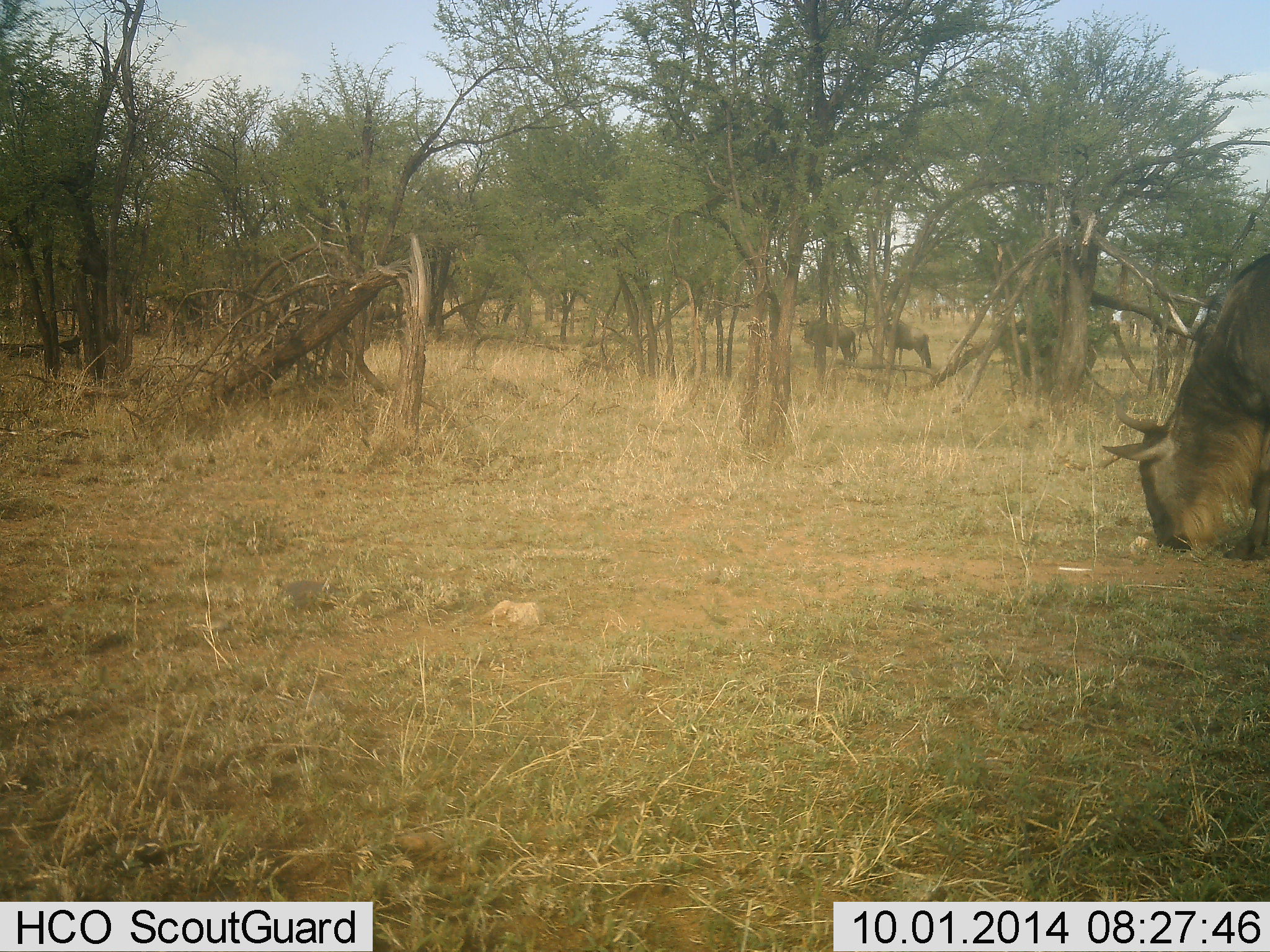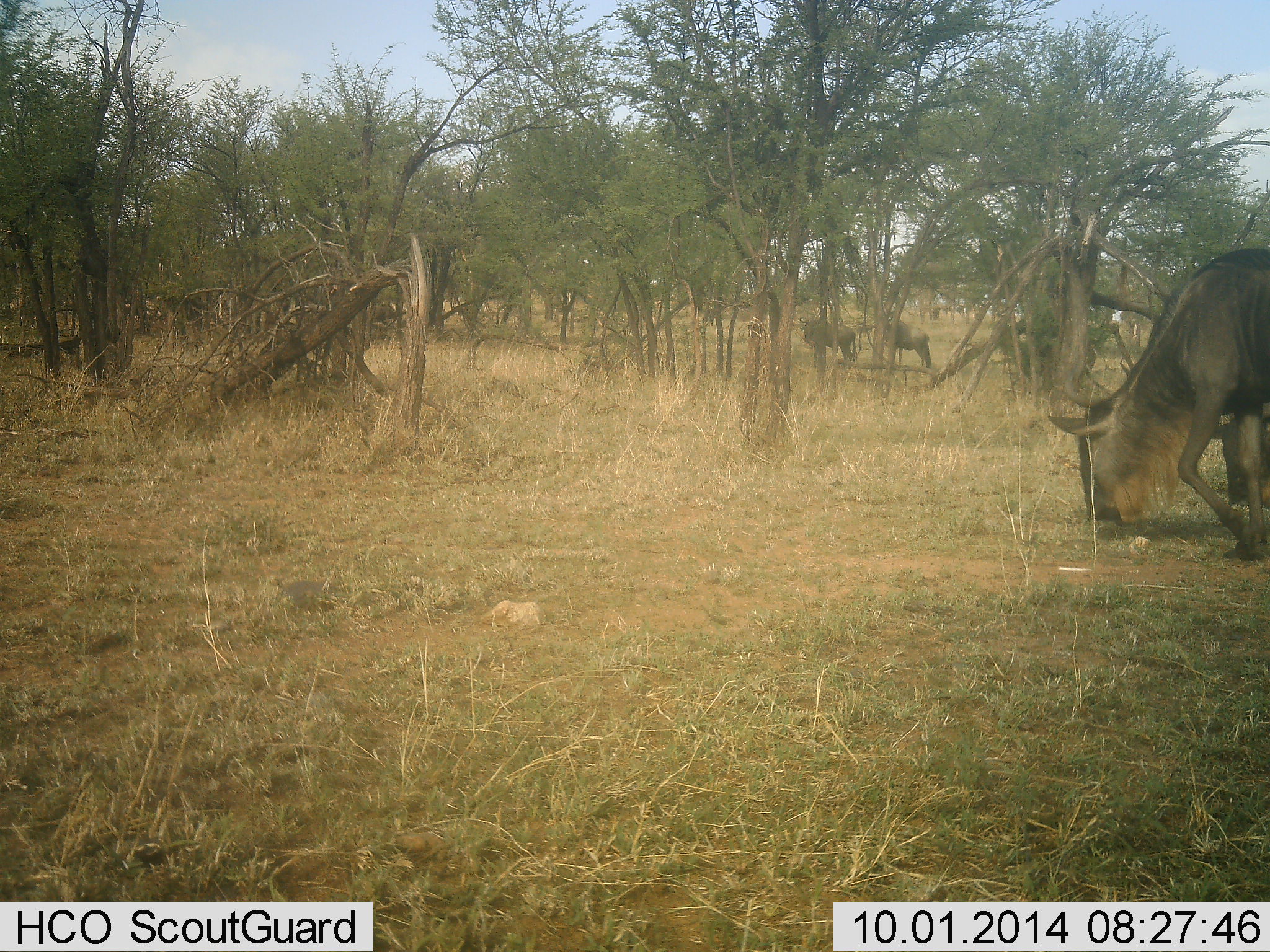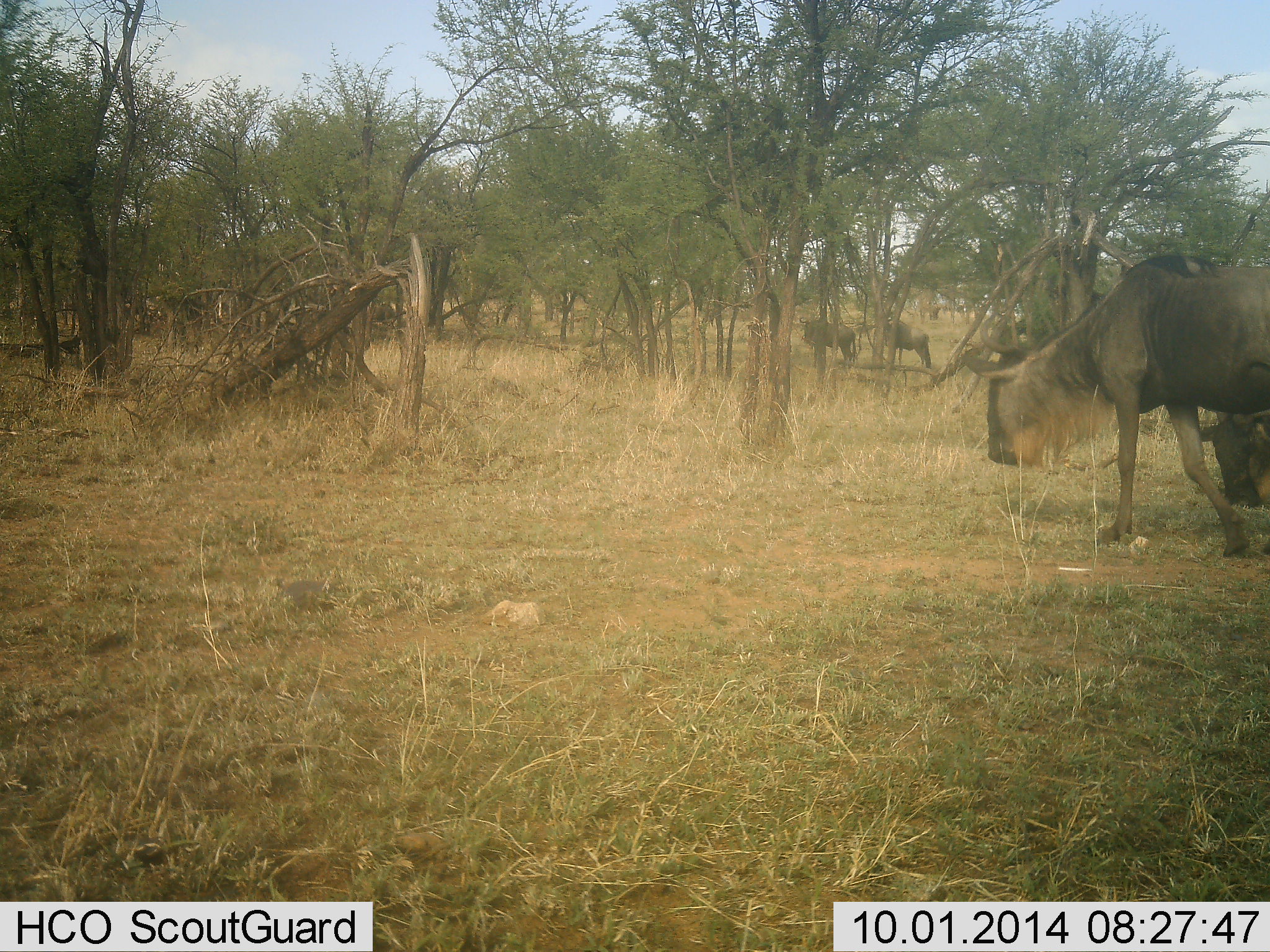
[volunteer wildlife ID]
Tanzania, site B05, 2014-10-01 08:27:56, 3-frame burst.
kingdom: Animalia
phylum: Chordata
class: Mammalia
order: Artiodactyla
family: Bovidae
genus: Connochaetes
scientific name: Connochaetes taurinus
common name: blue wildebeest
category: wildebeest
Wildebeest (blue wildebeest) (Connochaetes taurinus), count 4. Behavior (volunteer vote fractions): standing 70%, resting 10%, moving 60%, interacting 0%. Young present (vote fraction): 0%. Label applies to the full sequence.